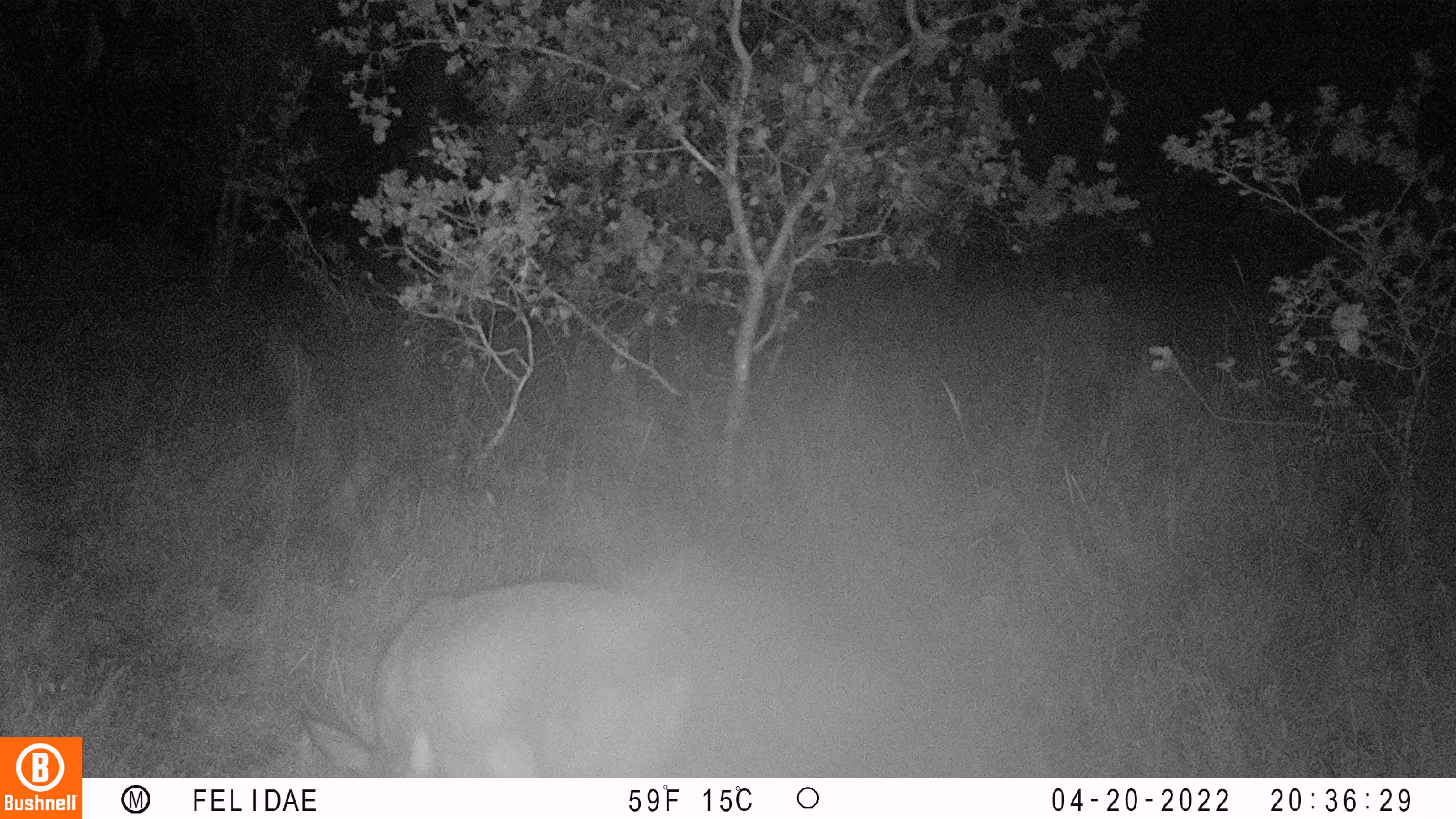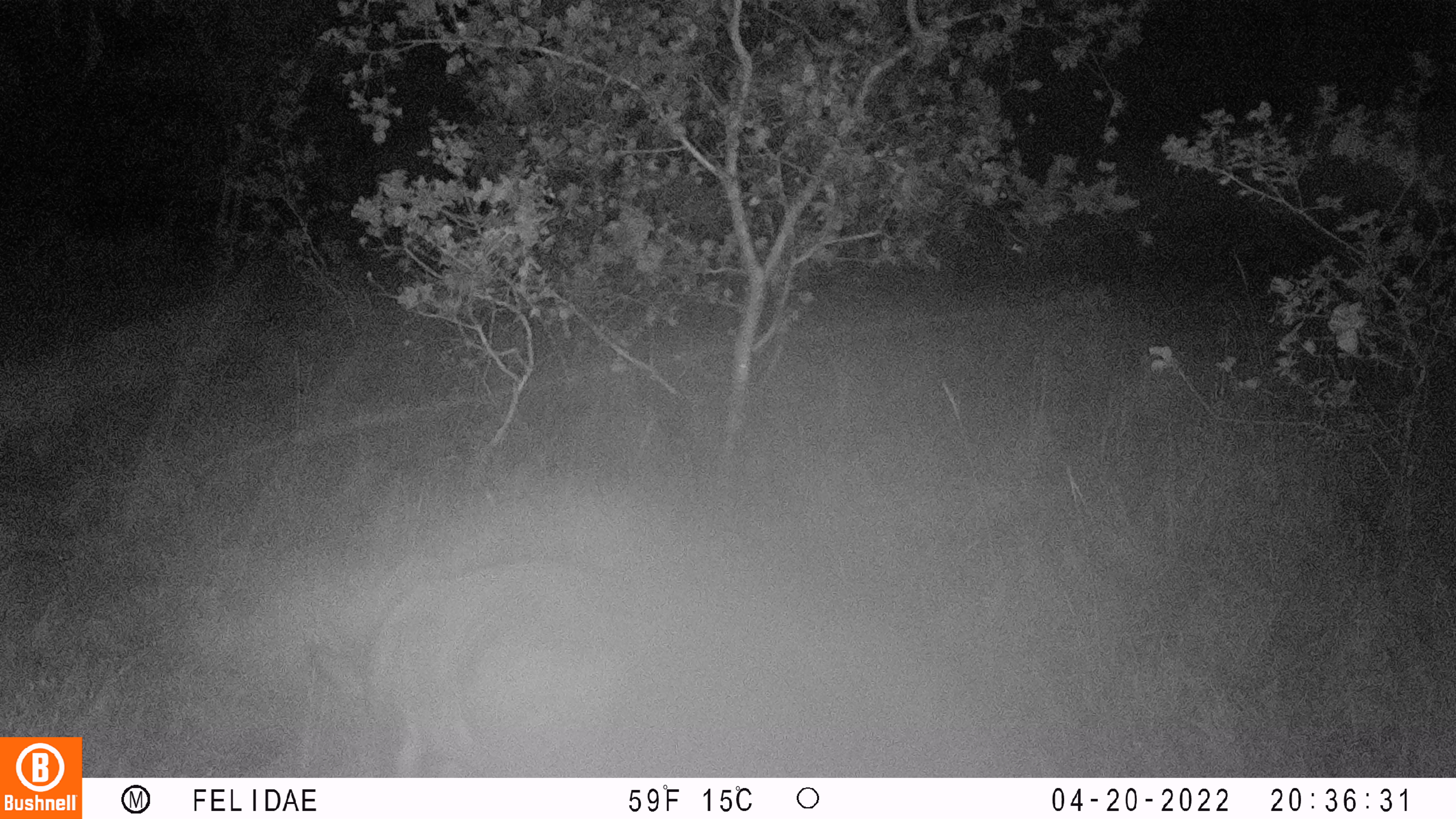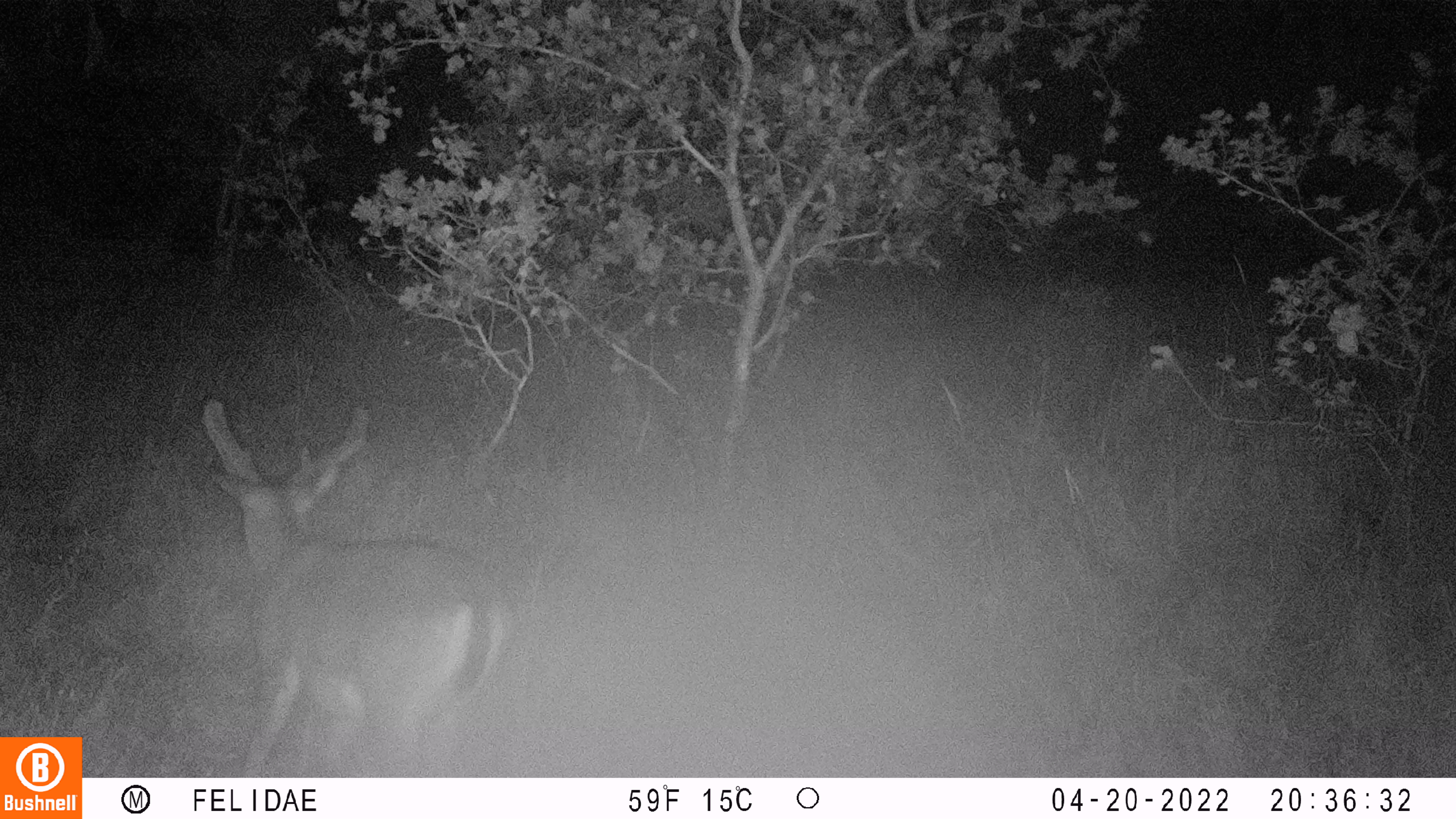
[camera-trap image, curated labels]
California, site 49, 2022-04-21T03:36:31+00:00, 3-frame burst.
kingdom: Animalia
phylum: Chordata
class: Mammalia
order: Artiodactyla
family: Cervidae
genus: Odocoileus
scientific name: Odocoileus hemionus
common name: mule deer